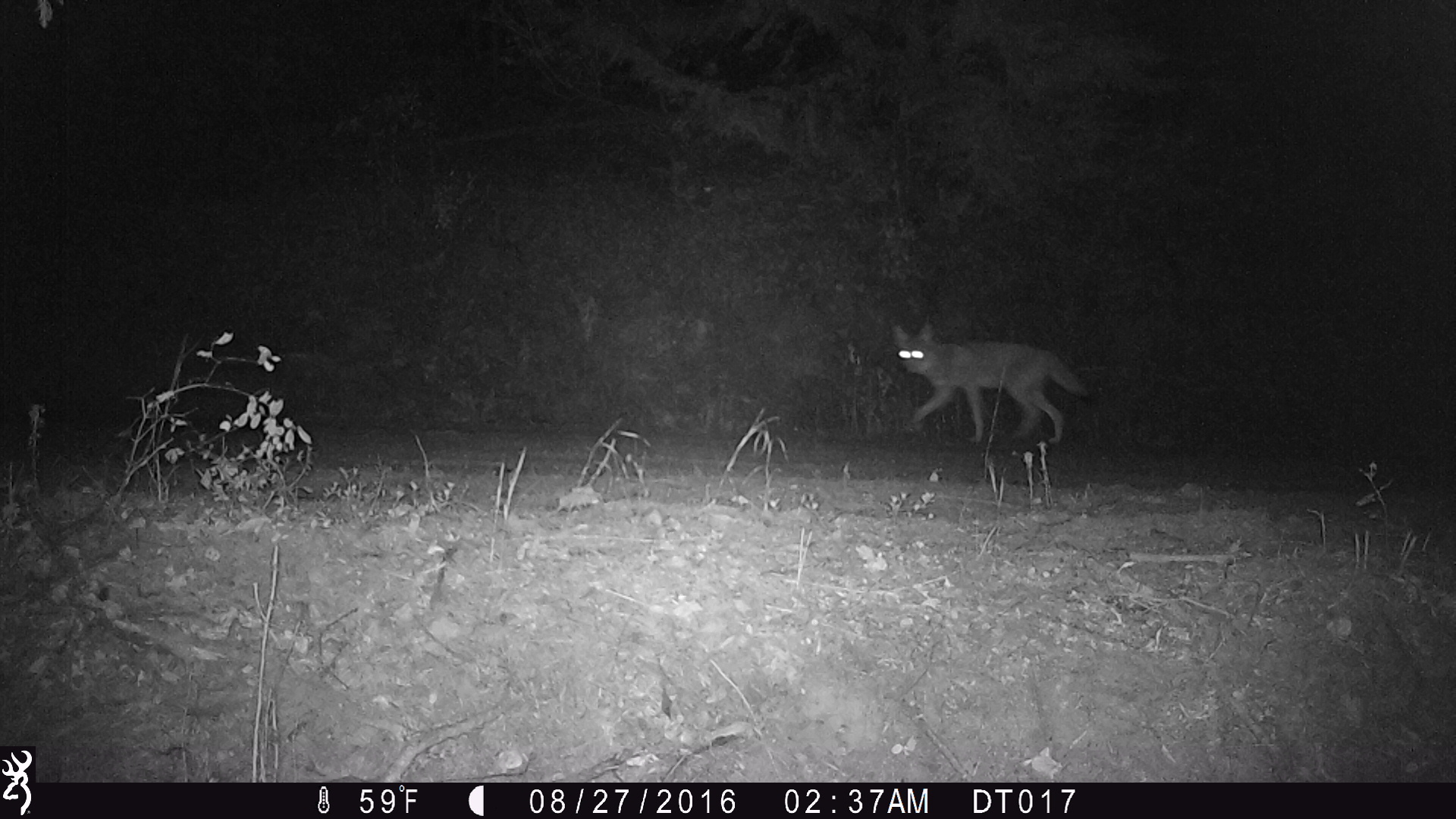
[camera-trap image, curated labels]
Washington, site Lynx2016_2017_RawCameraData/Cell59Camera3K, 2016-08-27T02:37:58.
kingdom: Animalia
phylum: Chordata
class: Mammalia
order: Carnivora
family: Canidae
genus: Canis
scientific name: Canis latrans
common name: coyote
Canis latrans (coyote). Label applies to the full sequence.